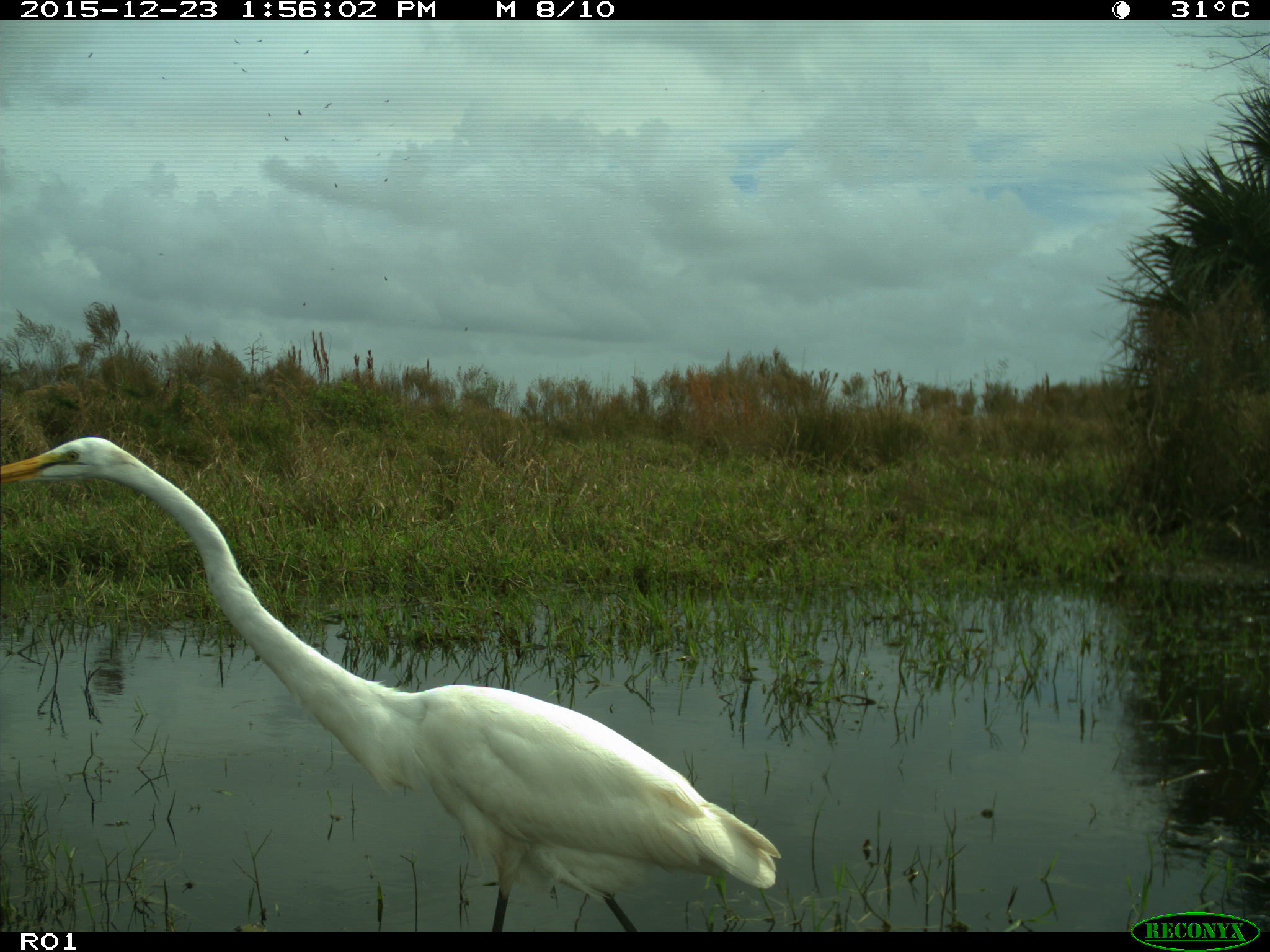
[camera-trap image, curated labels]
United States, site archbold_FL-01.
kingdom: Animalia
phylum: Chordata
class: Aves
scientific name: Aves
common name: birds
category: unidentified bird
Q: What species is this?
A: Unidentified bird (birds) (Aves).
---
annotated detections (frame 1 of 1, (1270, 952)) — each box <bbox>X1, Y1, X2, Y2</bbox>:
animal: <bbox>0, 431, 783, 930</bbox>